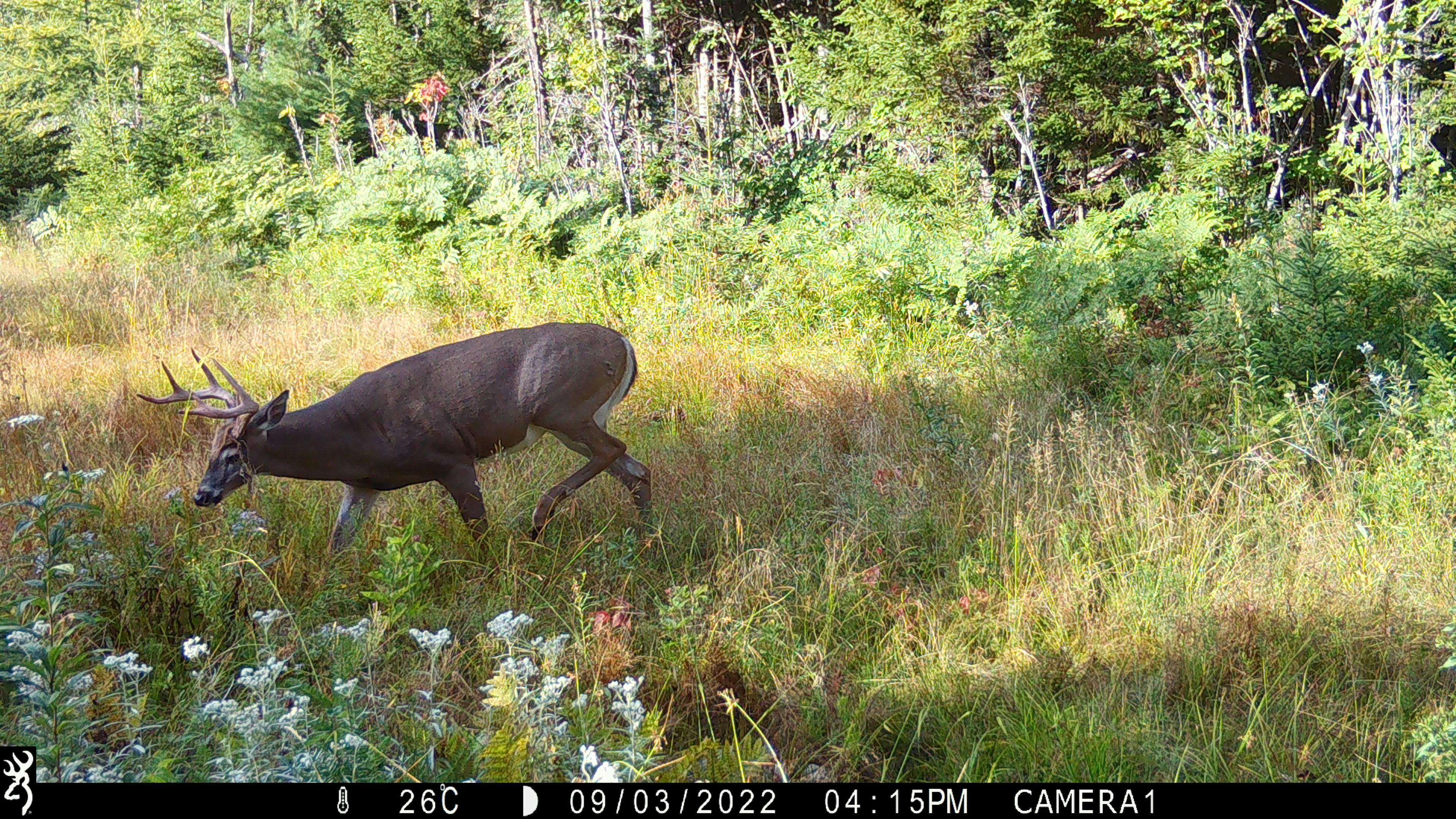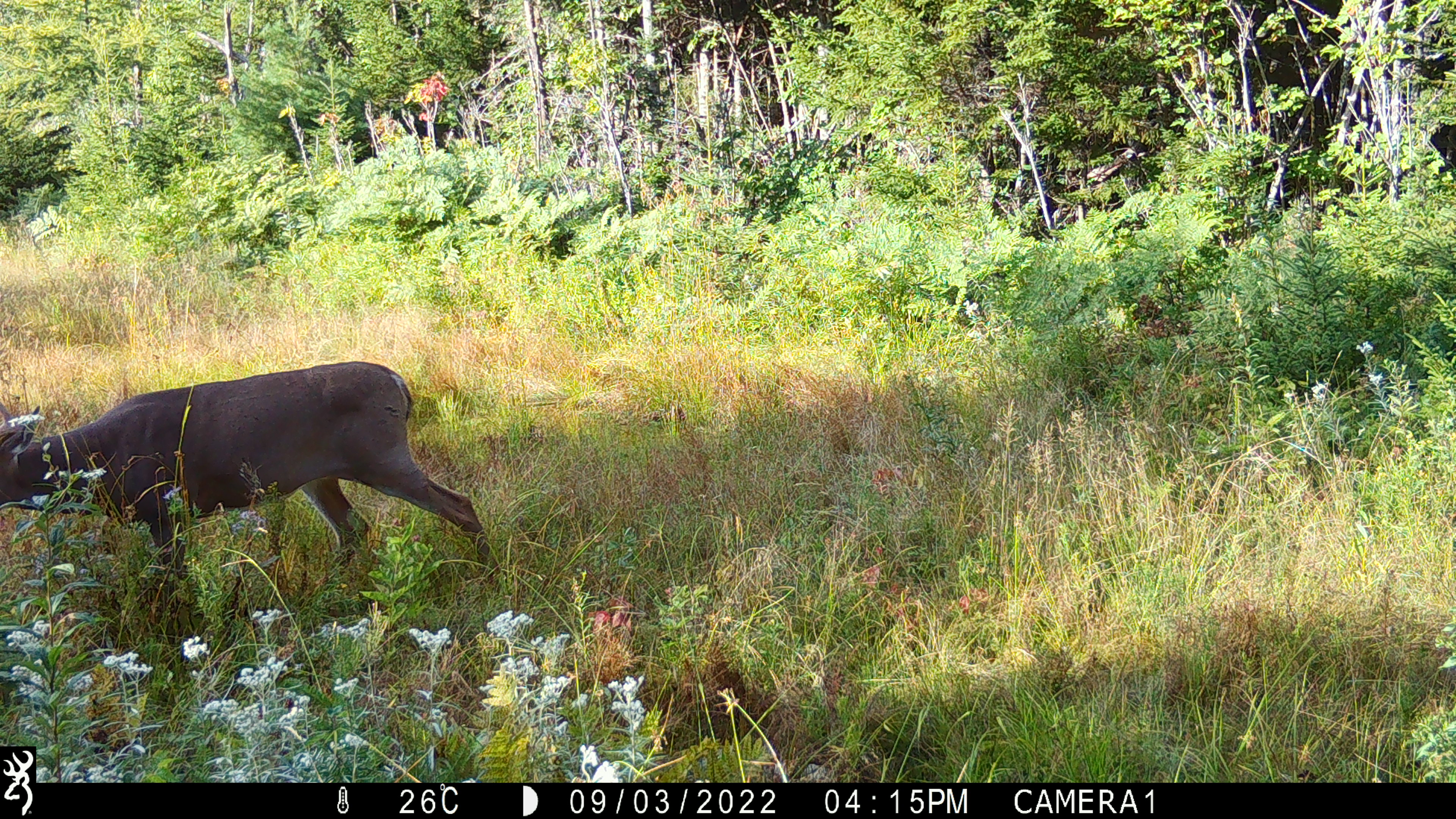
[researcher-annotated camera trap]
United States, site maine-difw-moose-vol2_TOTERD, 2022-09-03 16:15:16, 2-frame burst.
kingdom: Animalia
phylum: Chordata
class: Mammalia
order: Artiodactyla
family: Cervidae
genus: Odocoileus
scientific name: Odocoileus virginianus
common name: white-tailed deer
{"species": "white-tailed deer (Odocoileus virginianus)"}